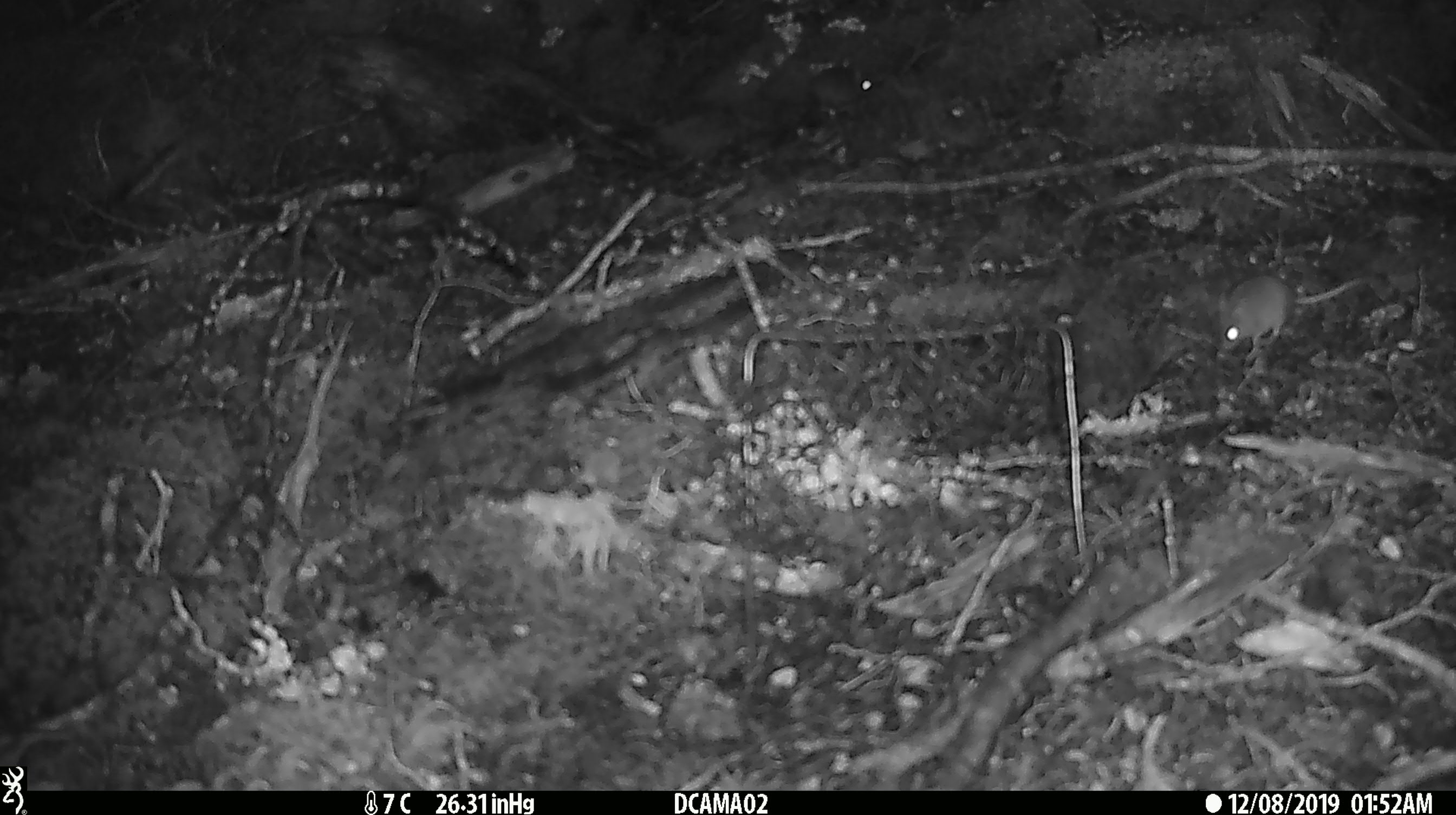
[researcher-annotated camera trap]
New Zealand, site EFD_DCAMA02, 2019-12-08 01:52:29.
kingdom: Animalia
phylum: Chordata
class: Mammalia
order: Rodentia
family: Muridae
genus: Mus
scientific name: Mus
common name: mouse